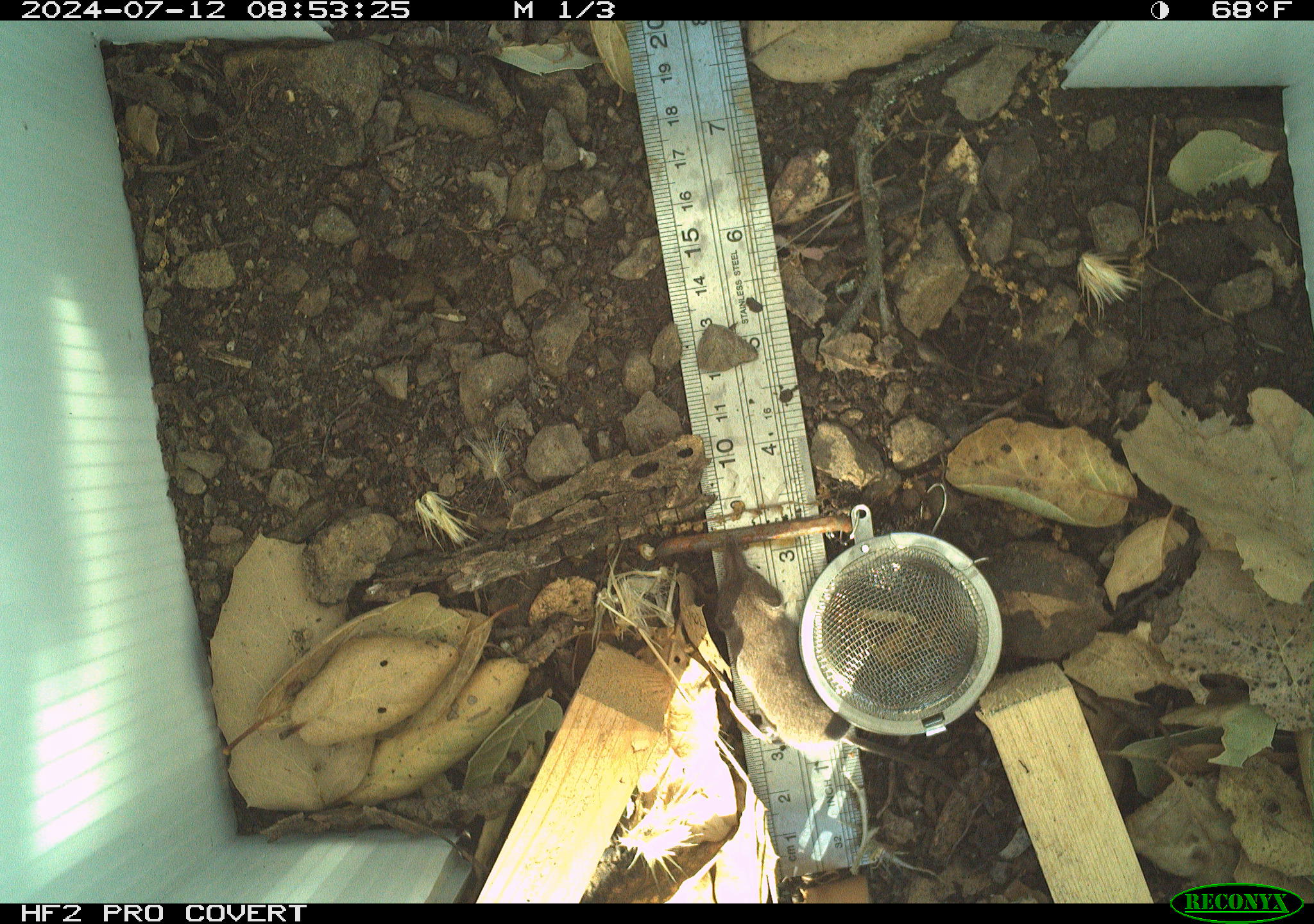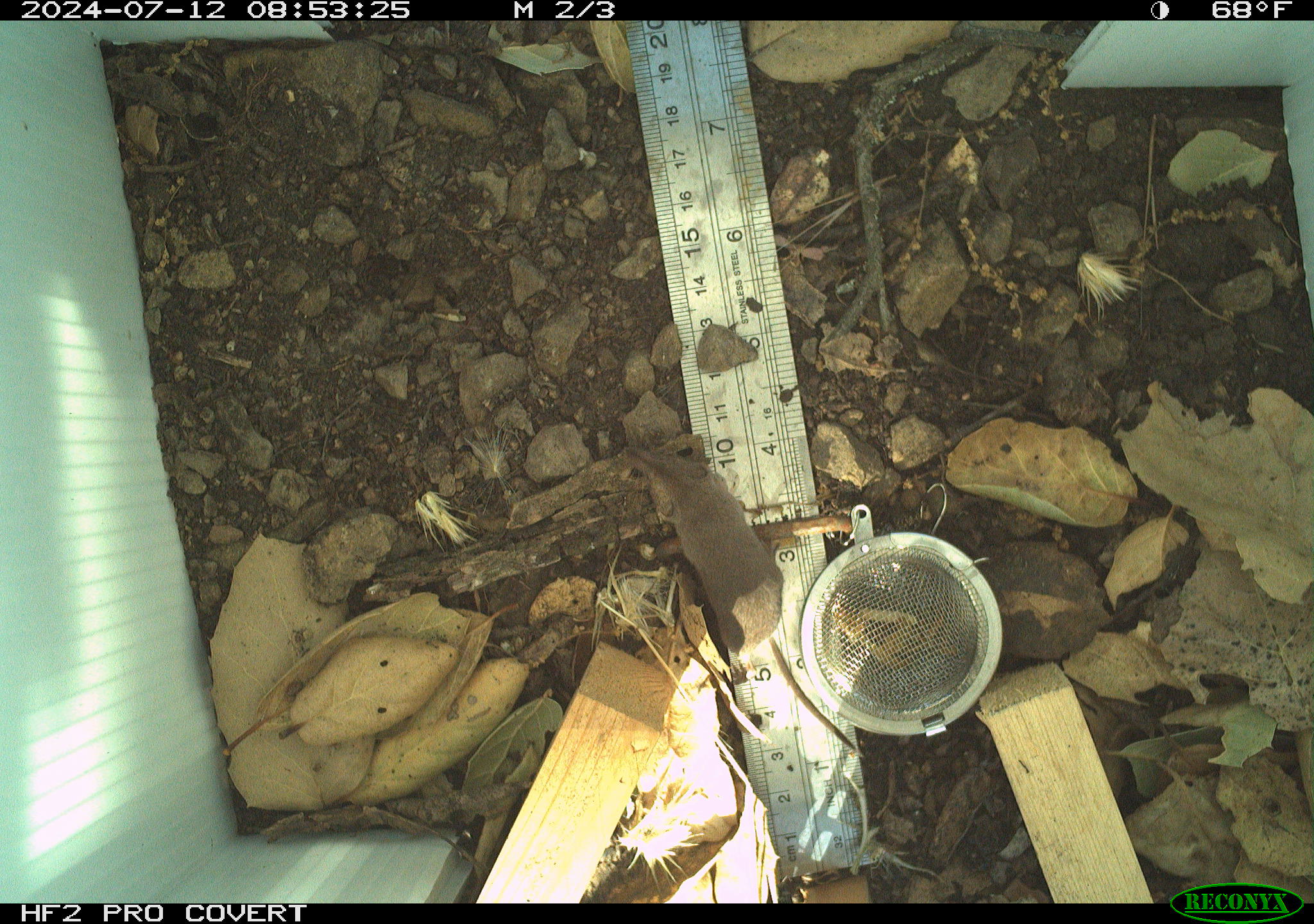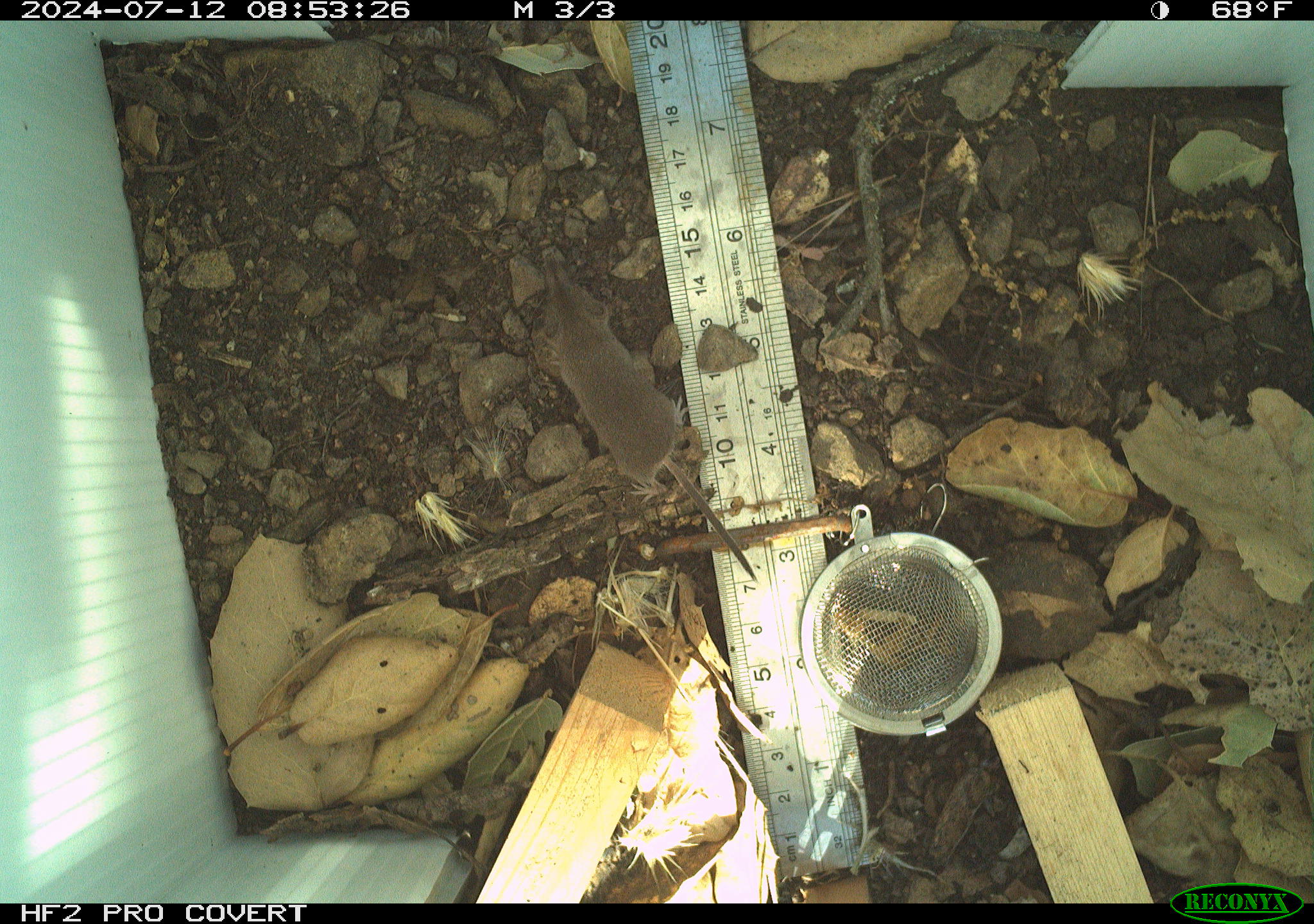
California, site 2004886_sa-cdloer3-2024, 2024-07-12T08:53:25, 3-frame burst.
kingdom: Animalia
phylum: Chordata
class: Mammalia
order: Rodentia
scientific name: Rodentia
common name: rodent